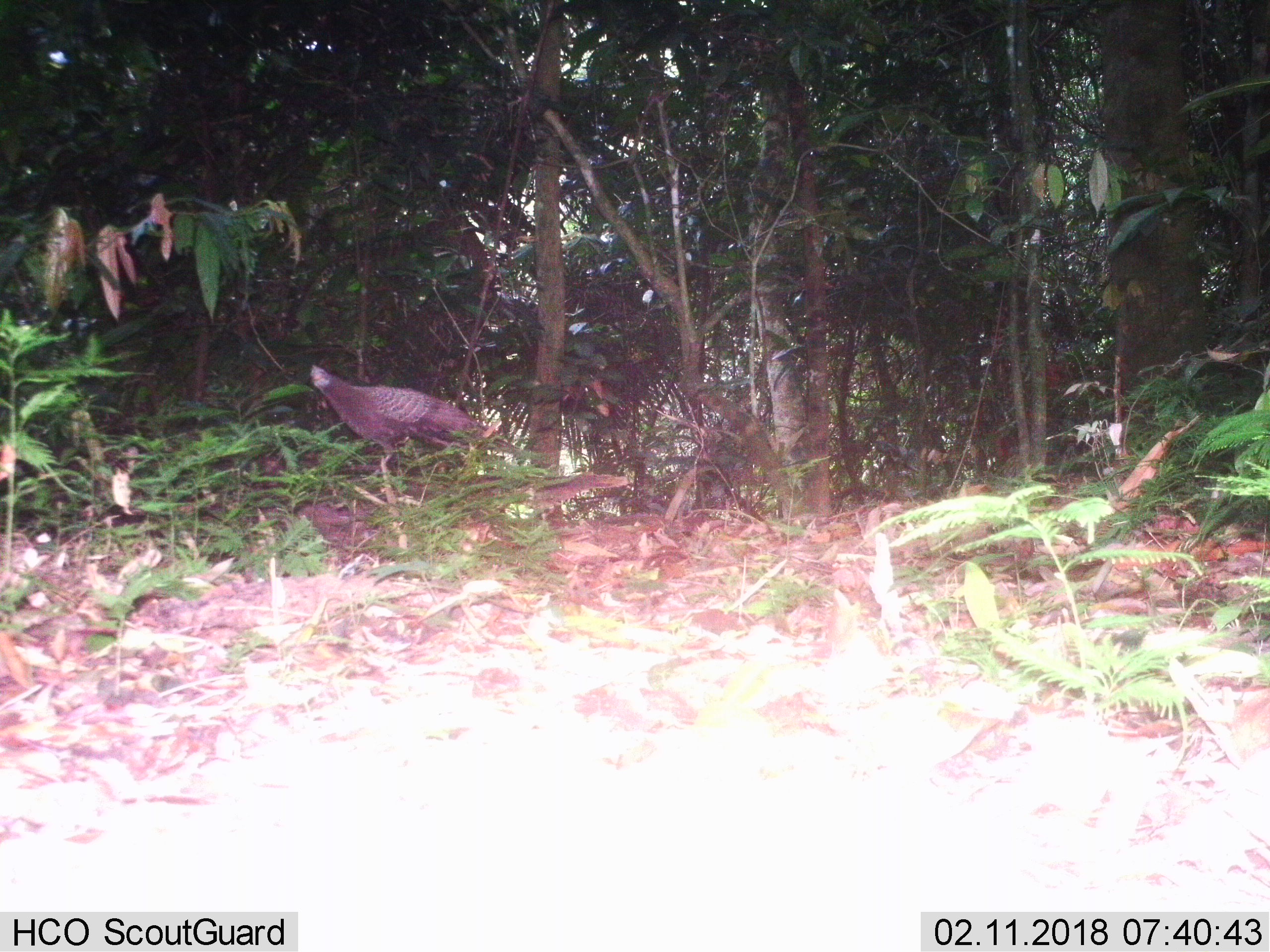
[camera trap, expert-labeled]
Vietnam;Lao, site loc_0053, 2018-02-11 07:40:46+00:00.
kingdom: Animalia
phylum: Chordata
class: Aves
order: Galliformes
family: Phasianidae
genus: Polyplectron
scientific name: Polyplectron bicalcaratum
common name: gray peacock-pheasant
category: grey peacock pheasant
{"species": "grey peacock pheasant (gray peacock-pheasant) (Polyplectron bicalcaratum)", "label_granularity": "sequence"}